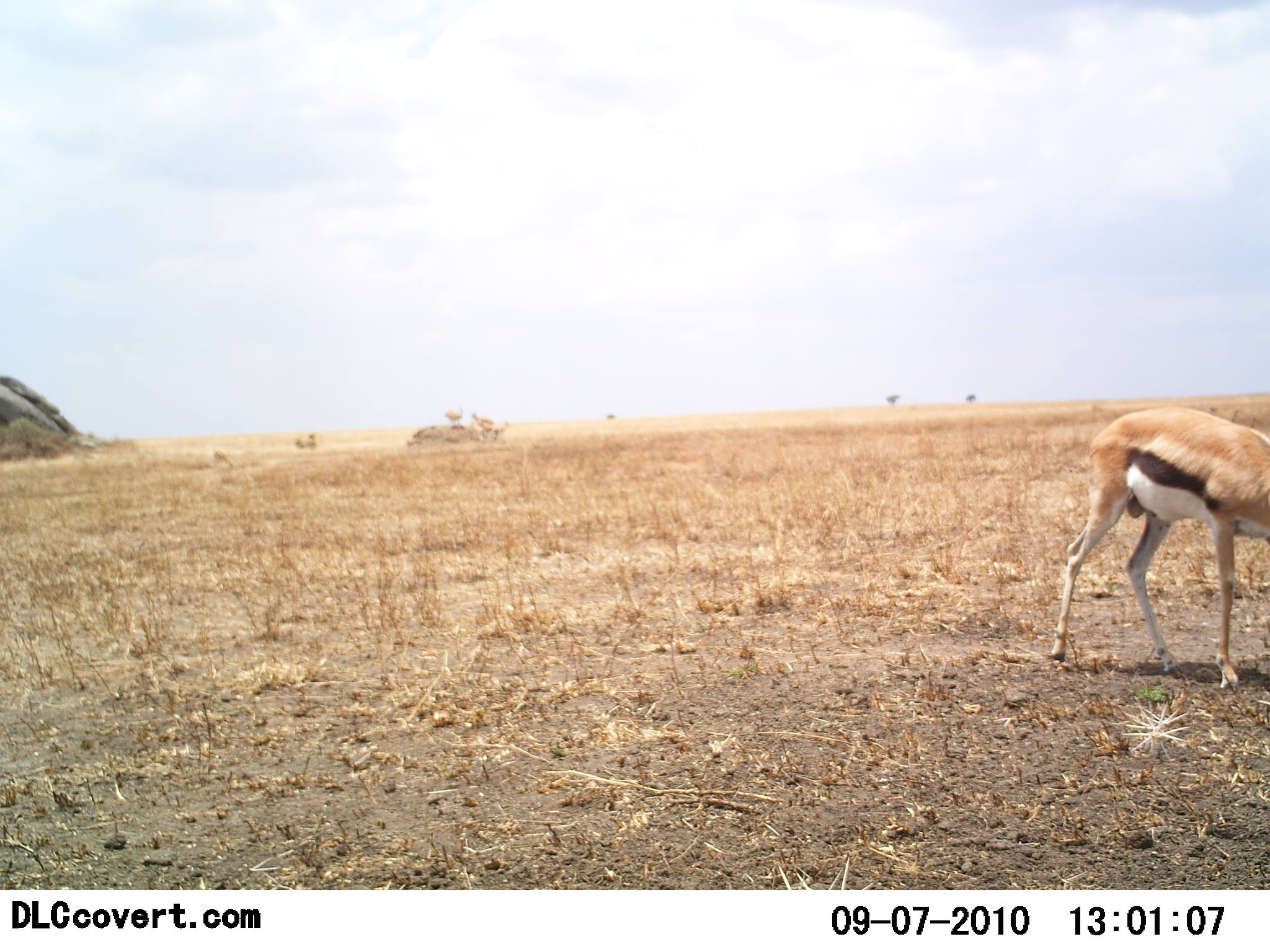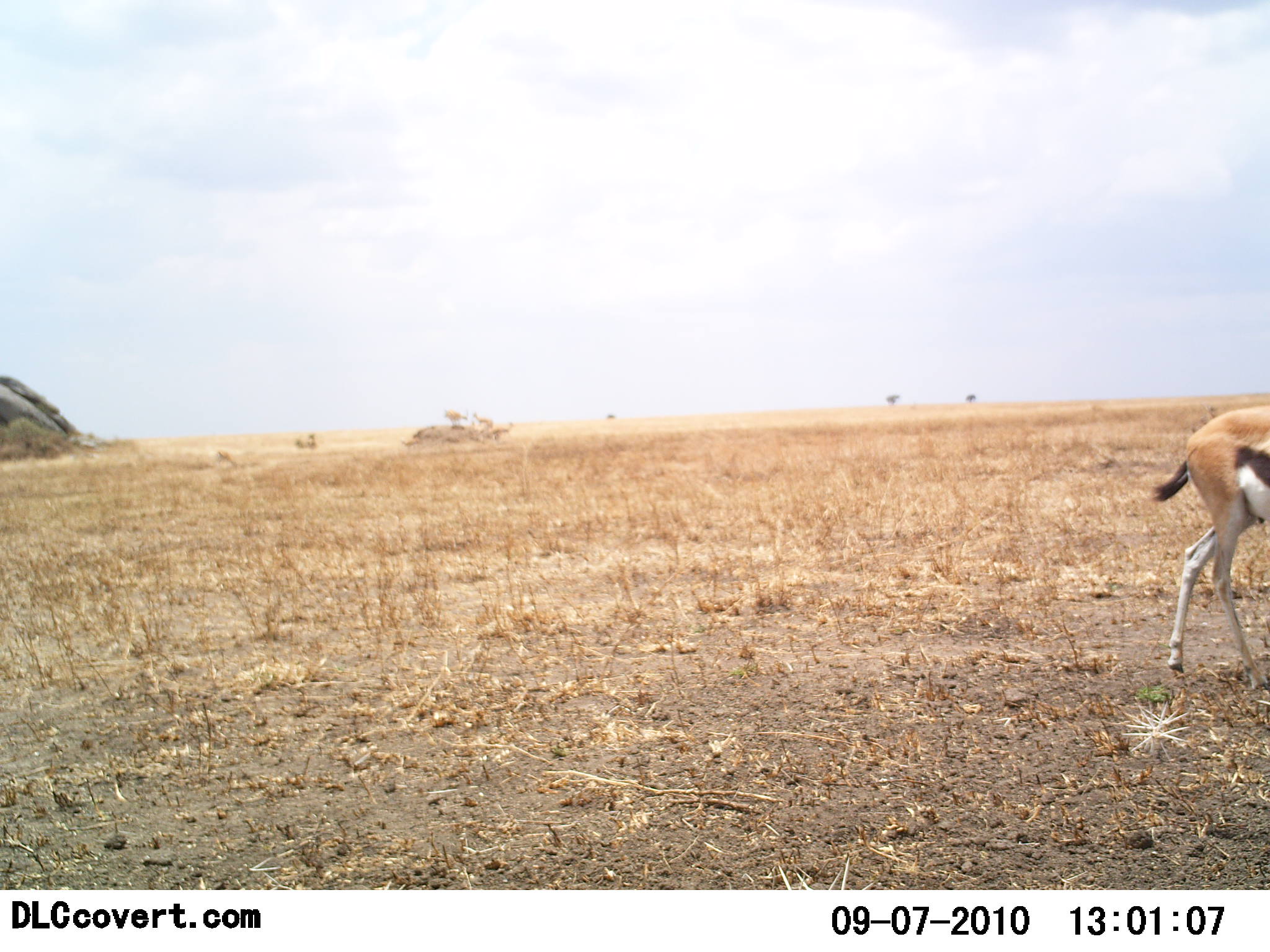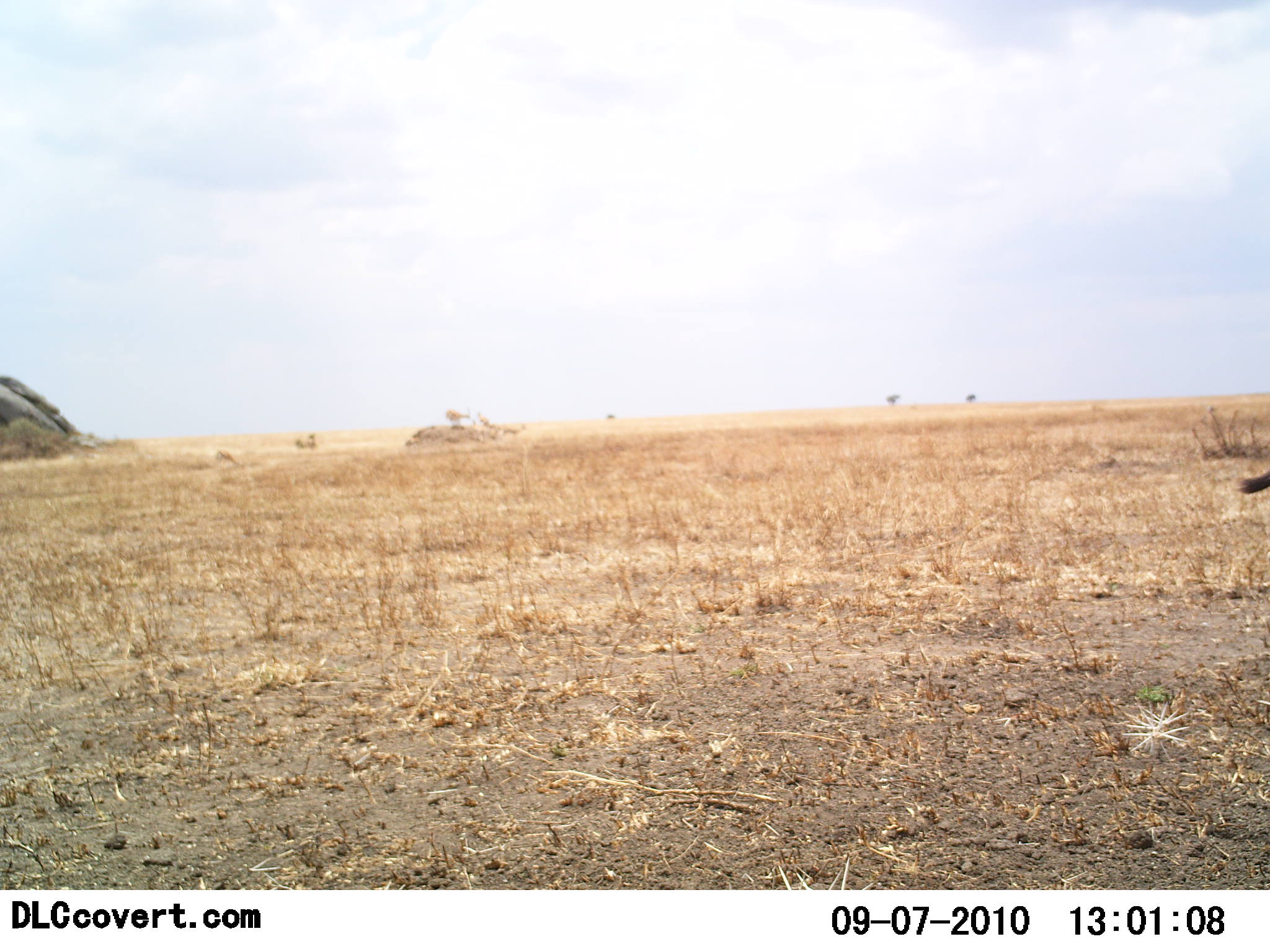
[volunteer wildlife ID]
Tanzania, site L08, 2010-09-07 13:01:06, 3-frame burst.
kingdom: Animalia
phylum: Chordata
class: Mammalia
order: Artiodactyla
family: Bovidae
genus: Eudorcas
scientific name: Eudorcas thomsonii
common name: thomson's gazelle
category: gazellethomsons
Gazellethomsons (thomson's gazelle) (Eudorcas thomsonii), count 1. Behavior (volunteer vote fractions): standing 16%, resting 0%, moving 89%, interacting 5%. Young present (vote fraction): 0%. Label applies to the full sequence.